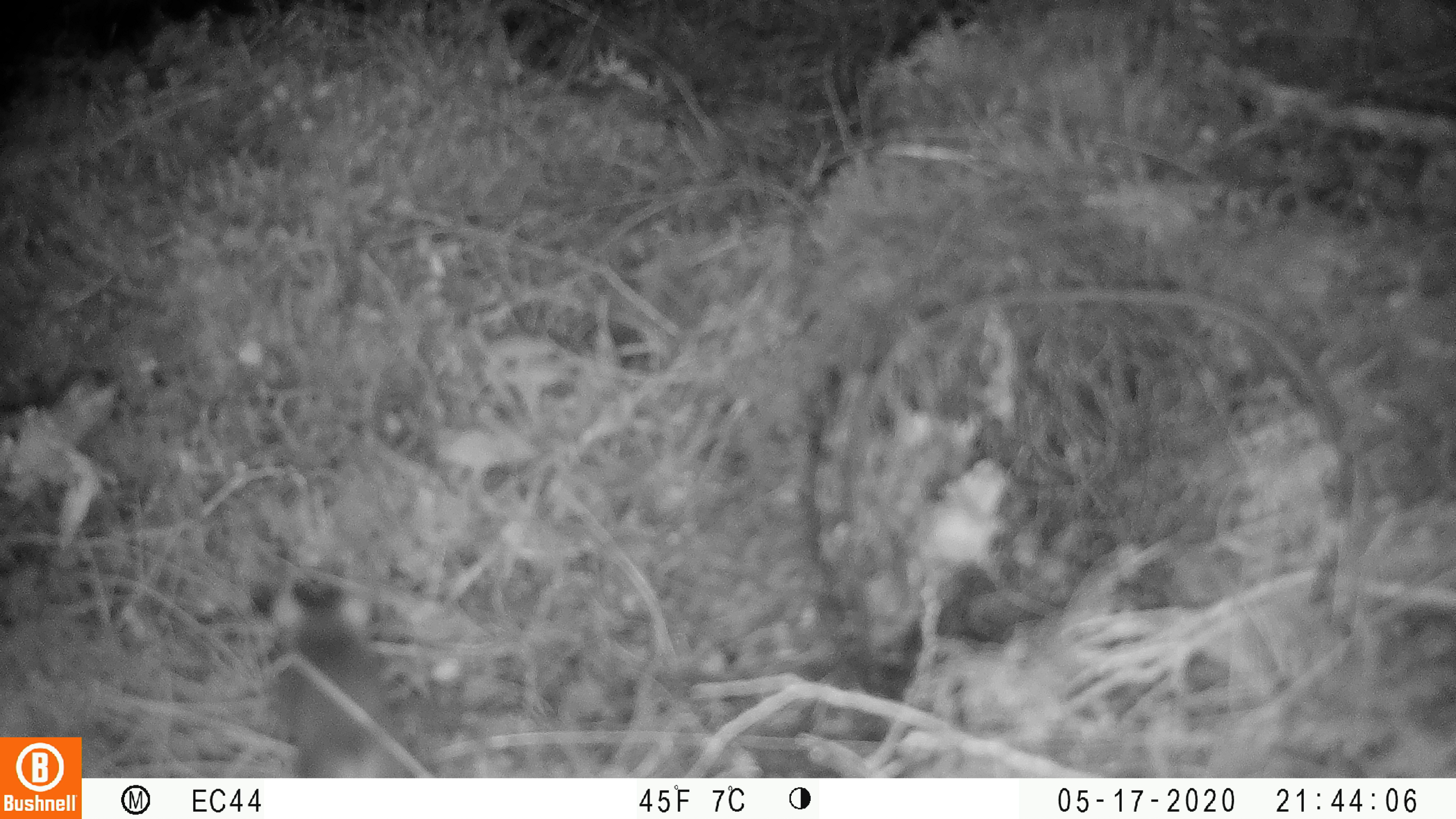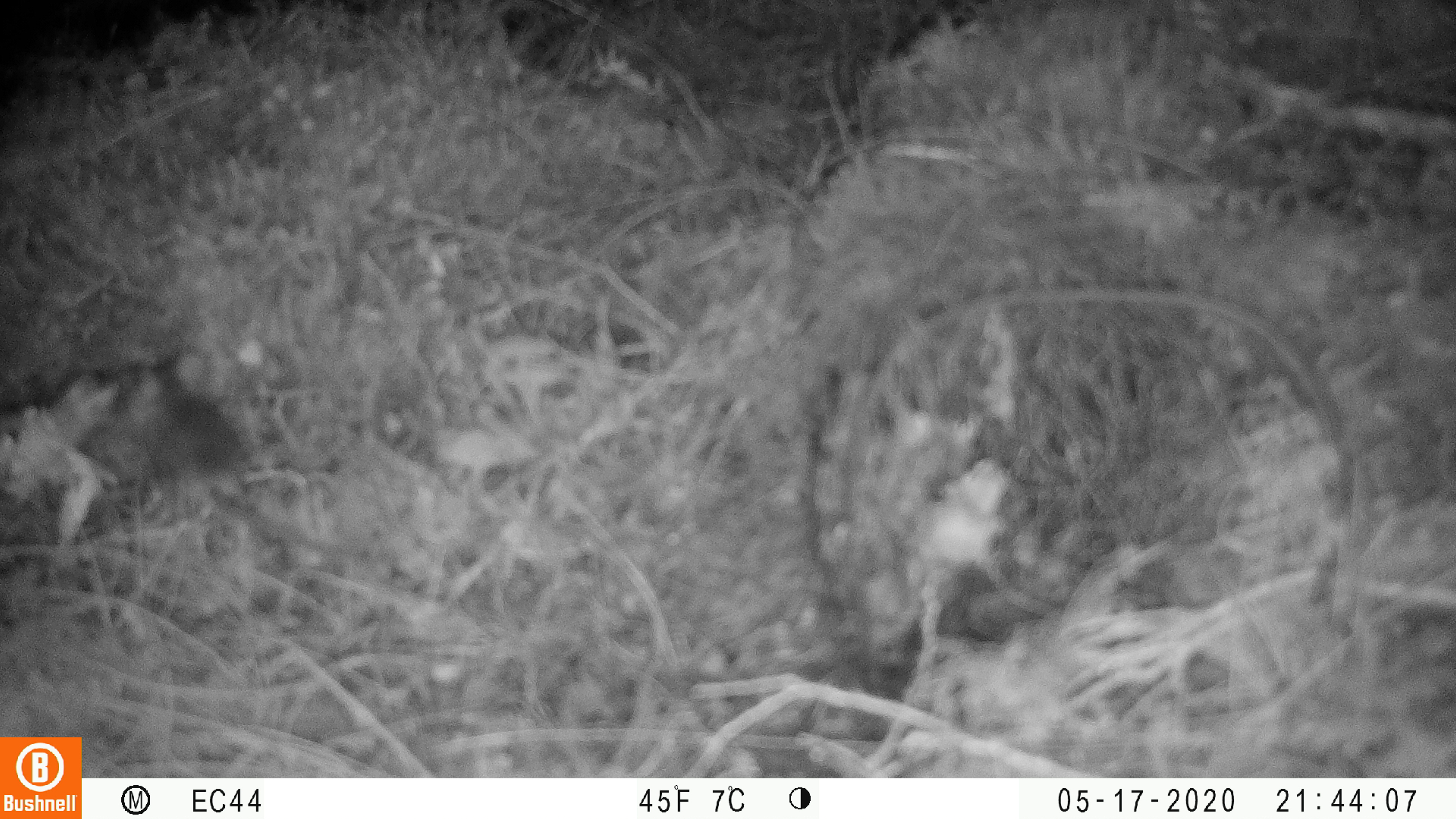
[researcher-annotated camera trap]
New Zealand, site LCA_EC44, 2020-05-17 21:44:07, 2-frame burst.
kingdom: Animalia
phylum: Chordata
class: Mammalia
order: Rodentia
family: Muridae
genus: Mus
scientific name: Mus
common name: mouse